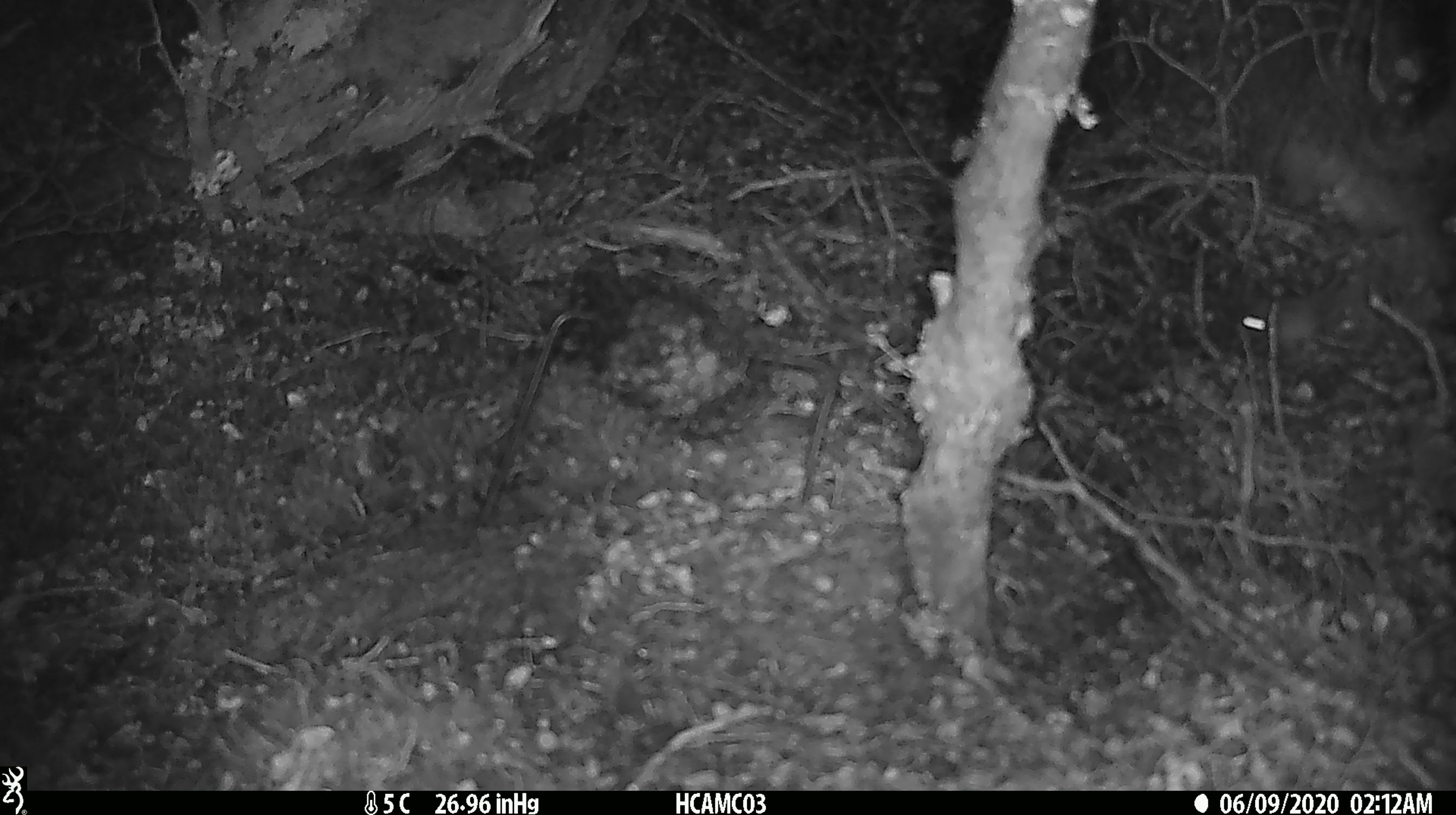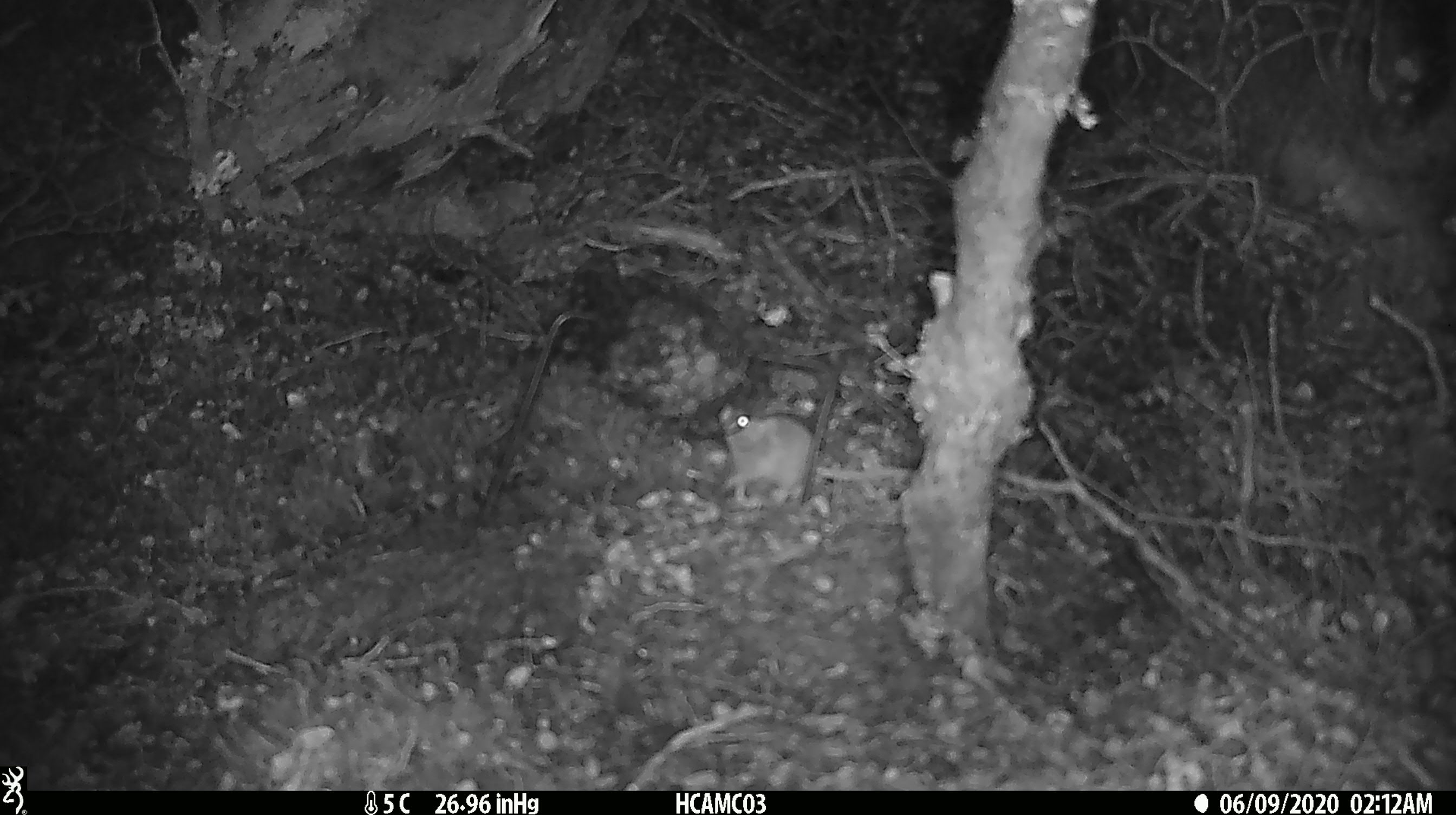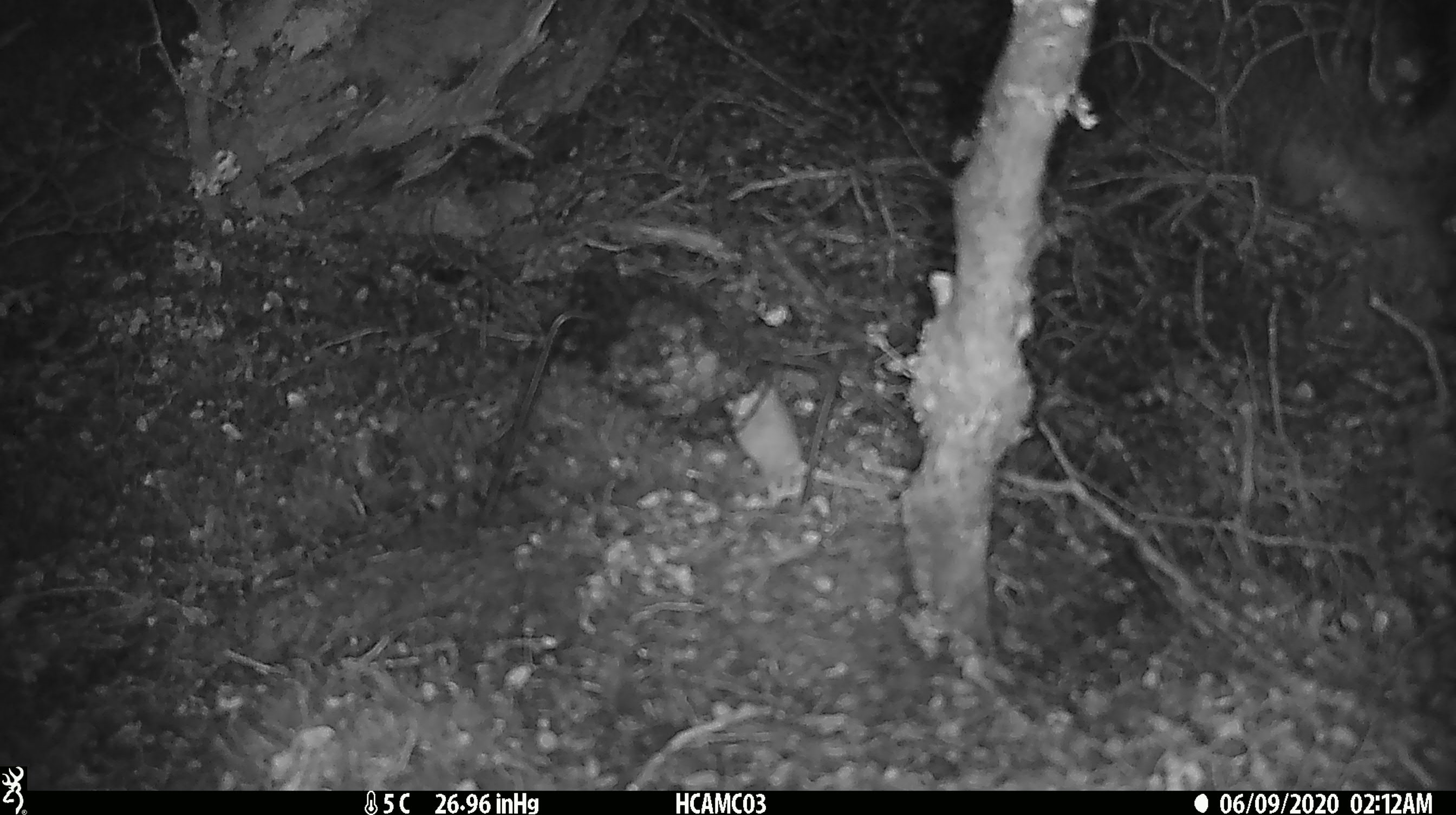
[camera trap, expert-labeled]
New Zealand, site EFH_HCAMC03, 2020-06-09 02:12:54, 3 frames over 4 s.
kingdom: Animalia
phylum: Chordata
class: Mammalia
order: Rodentia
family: Muridae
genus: Mus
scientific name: Mus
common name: mouse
Mouse (Mus).